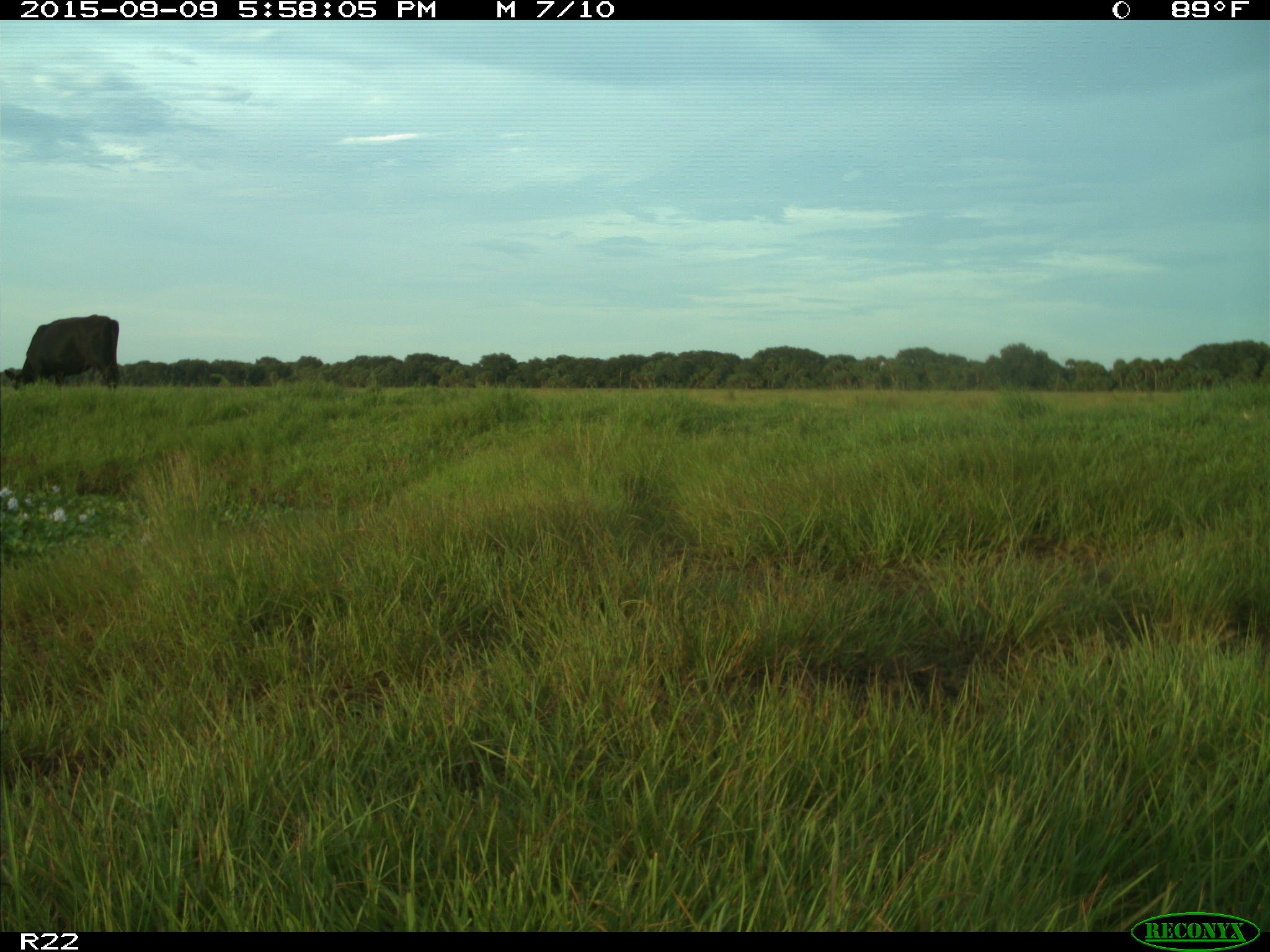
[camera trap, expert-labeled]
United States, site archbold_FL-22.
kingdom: Animalia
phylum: Chordata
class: Mammalia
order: Artiodactyla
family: Bovidae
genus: Bos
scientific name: Bos taurus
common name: domestic cow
Bos taurus (domestic cow).